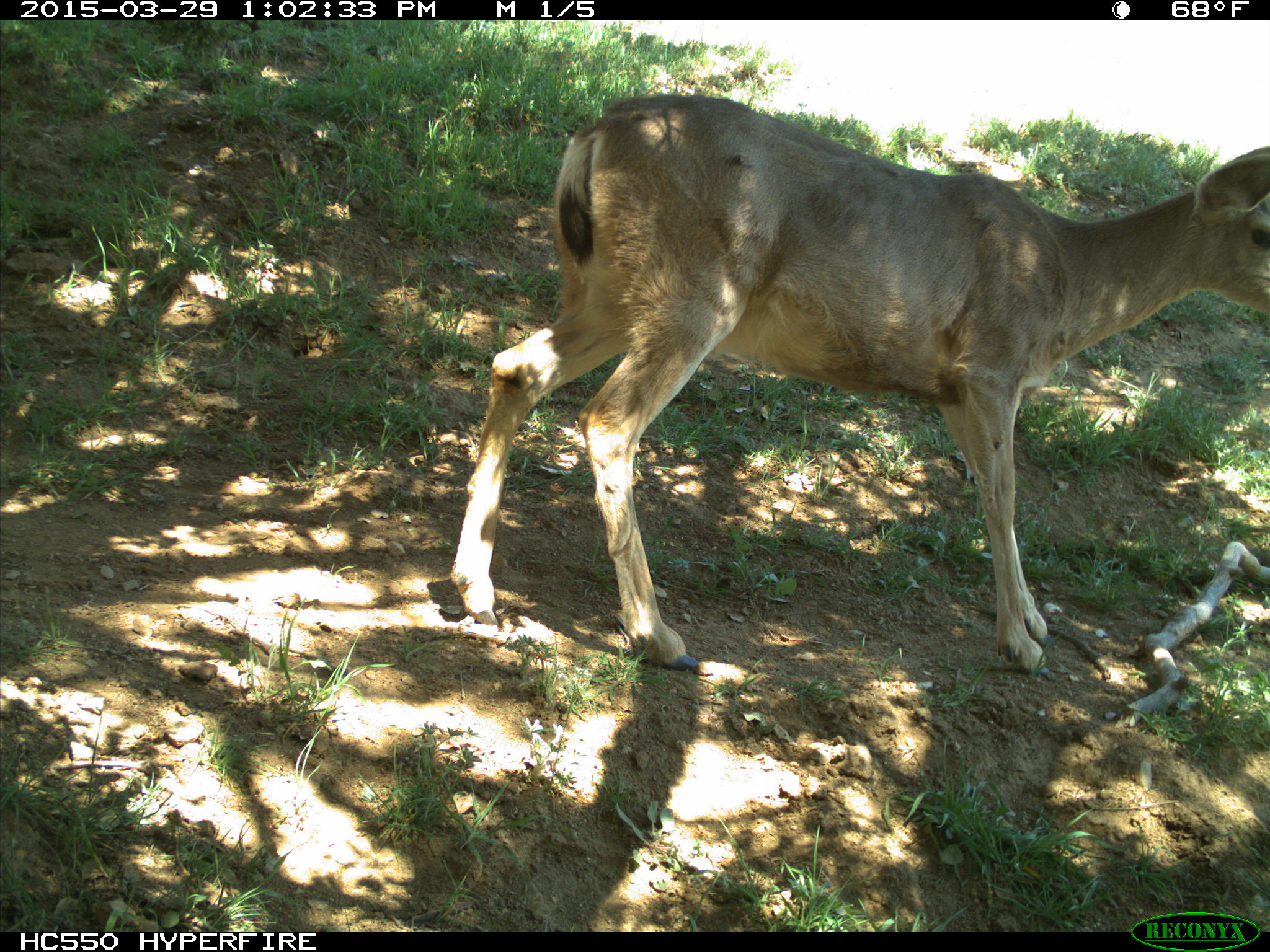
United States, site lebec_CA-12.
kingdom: Animalia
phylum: Chordata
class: Mammalia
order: Artiodactyla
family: Cervidae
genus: Odocoileus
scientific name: Odocoileus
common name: deer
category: unidentified deer